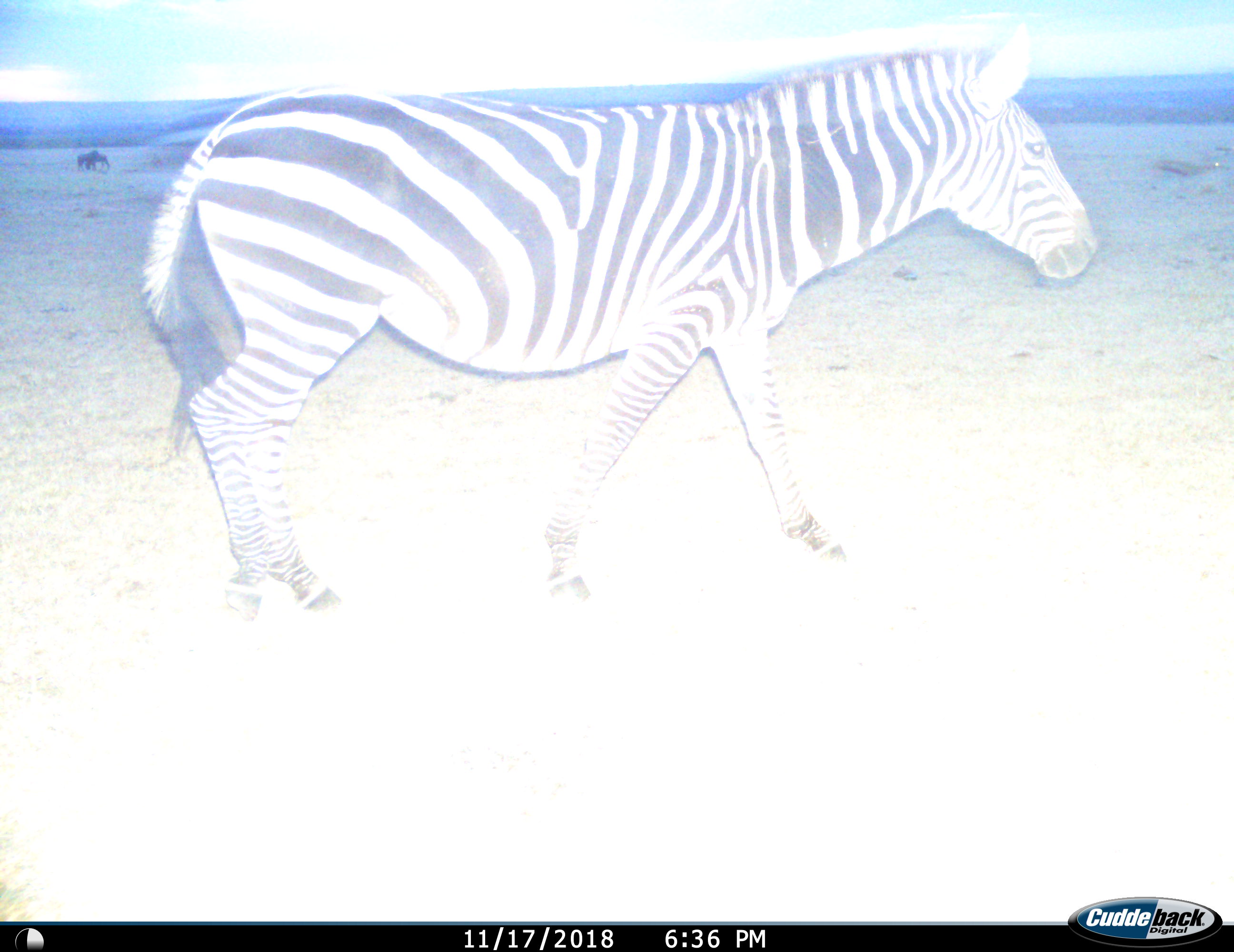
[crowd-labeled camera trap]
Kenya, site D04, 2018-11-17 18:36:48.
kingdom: Animalia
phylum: Chordata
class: Mammalia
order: Perissodactyla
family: Equidae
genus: Equus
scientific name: Equus quagga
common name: plains zebra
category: zebra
Zebra (plains zebra) (Equus quagga), count 1. Behavior (volunteer vote fractions): standing 20%, resting 0%, moving 80%, interacting 10%. Young present (vote fraction): 0%. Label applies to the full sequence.